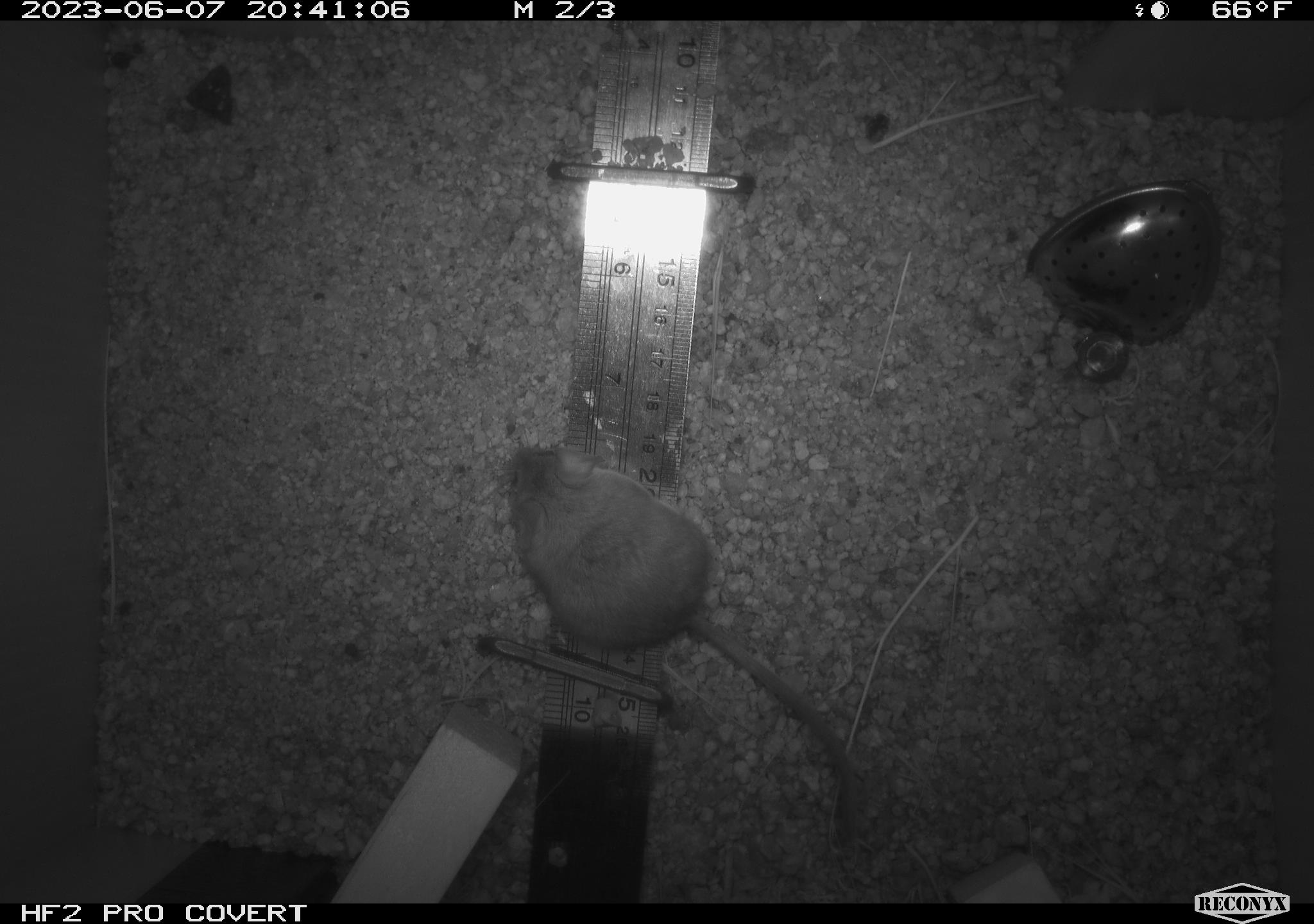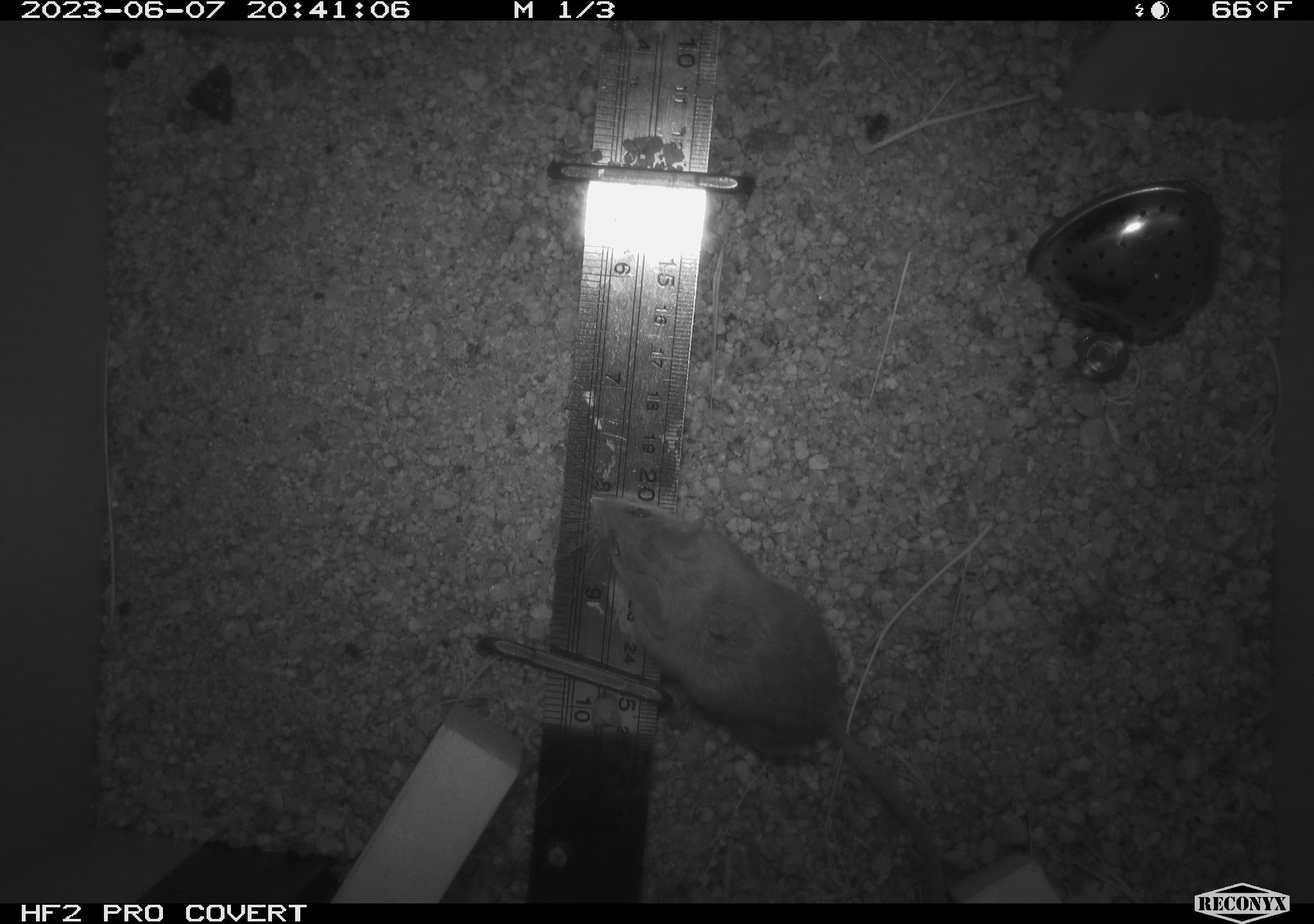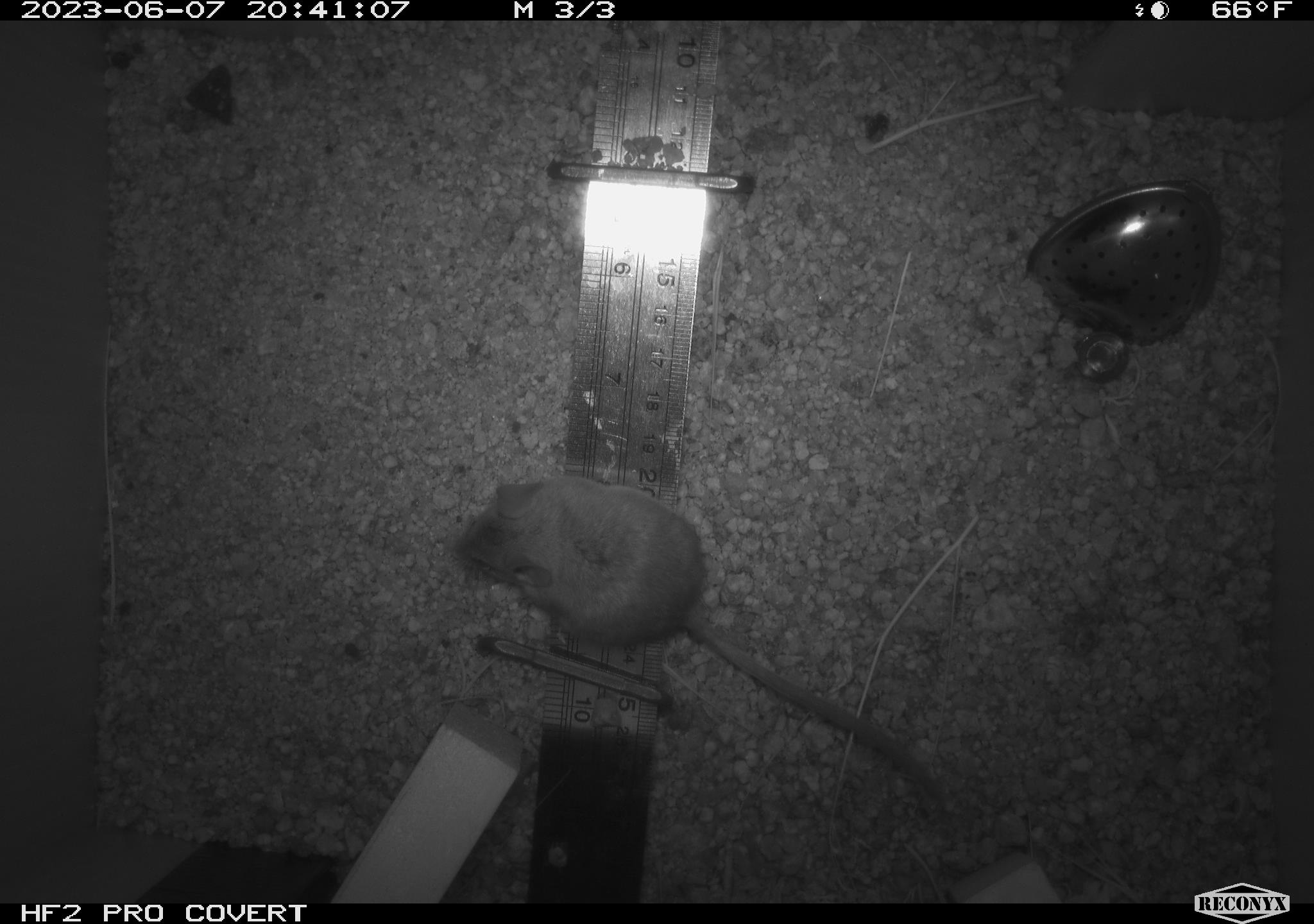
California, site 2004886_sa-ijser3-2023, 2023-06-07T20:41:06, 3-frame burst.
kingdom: Animalia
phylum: Chordata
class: Mammalia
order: Rodentia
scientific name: Rodentia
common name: mouse species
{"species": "mouse species (Rodentia)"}